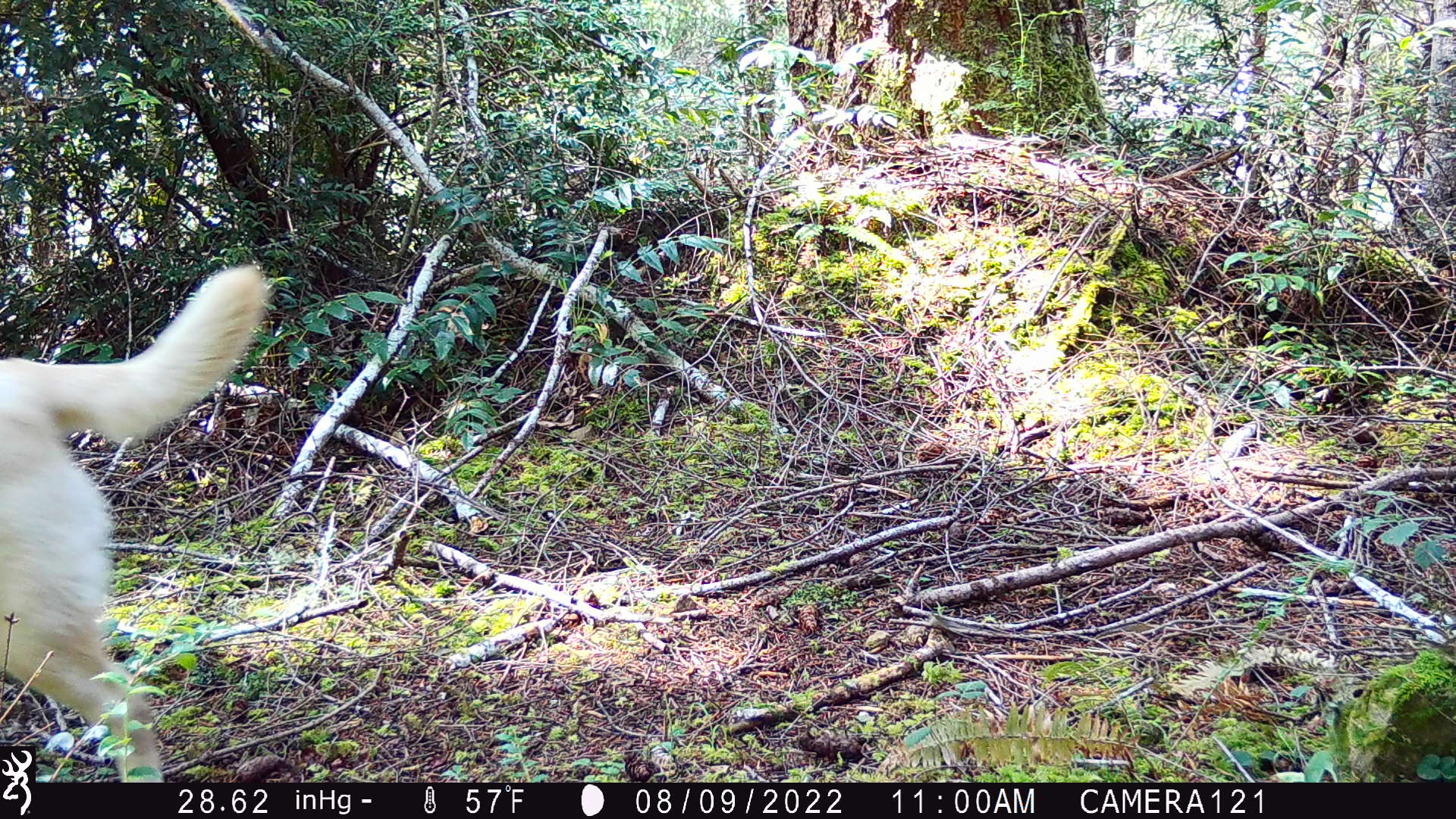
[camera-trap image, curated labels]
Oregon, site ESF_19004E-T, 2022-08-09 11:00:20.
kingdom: Animalia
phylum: Chordata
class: Mammalia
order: Carnivora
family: Canidae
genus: Canis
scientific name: Canis familiaris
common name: domestic dog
Domestic dog (Canis familiaris).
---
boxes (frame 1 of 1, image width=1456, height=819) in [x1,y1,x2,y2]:
domestic dog: [0,259,292,742]